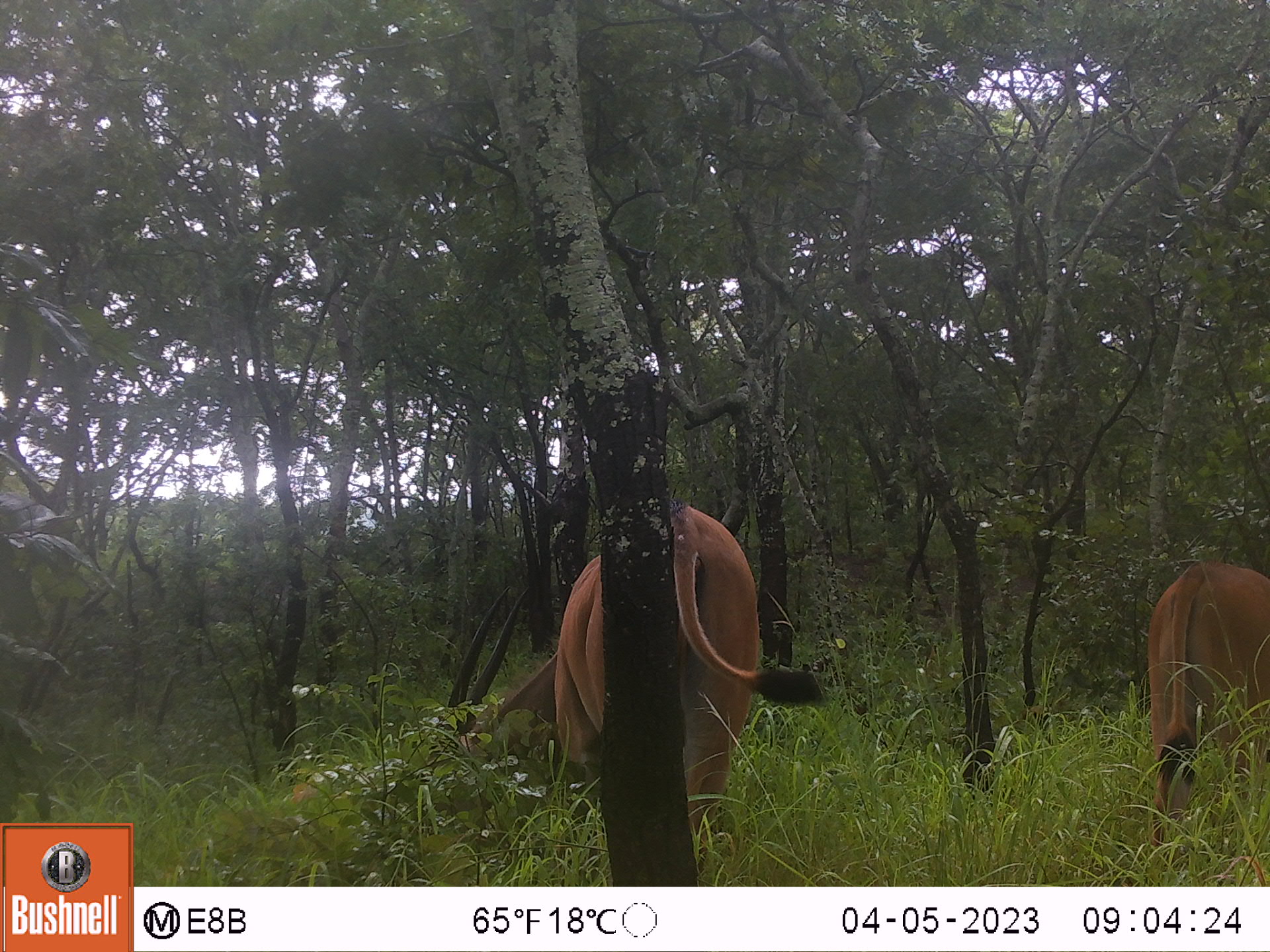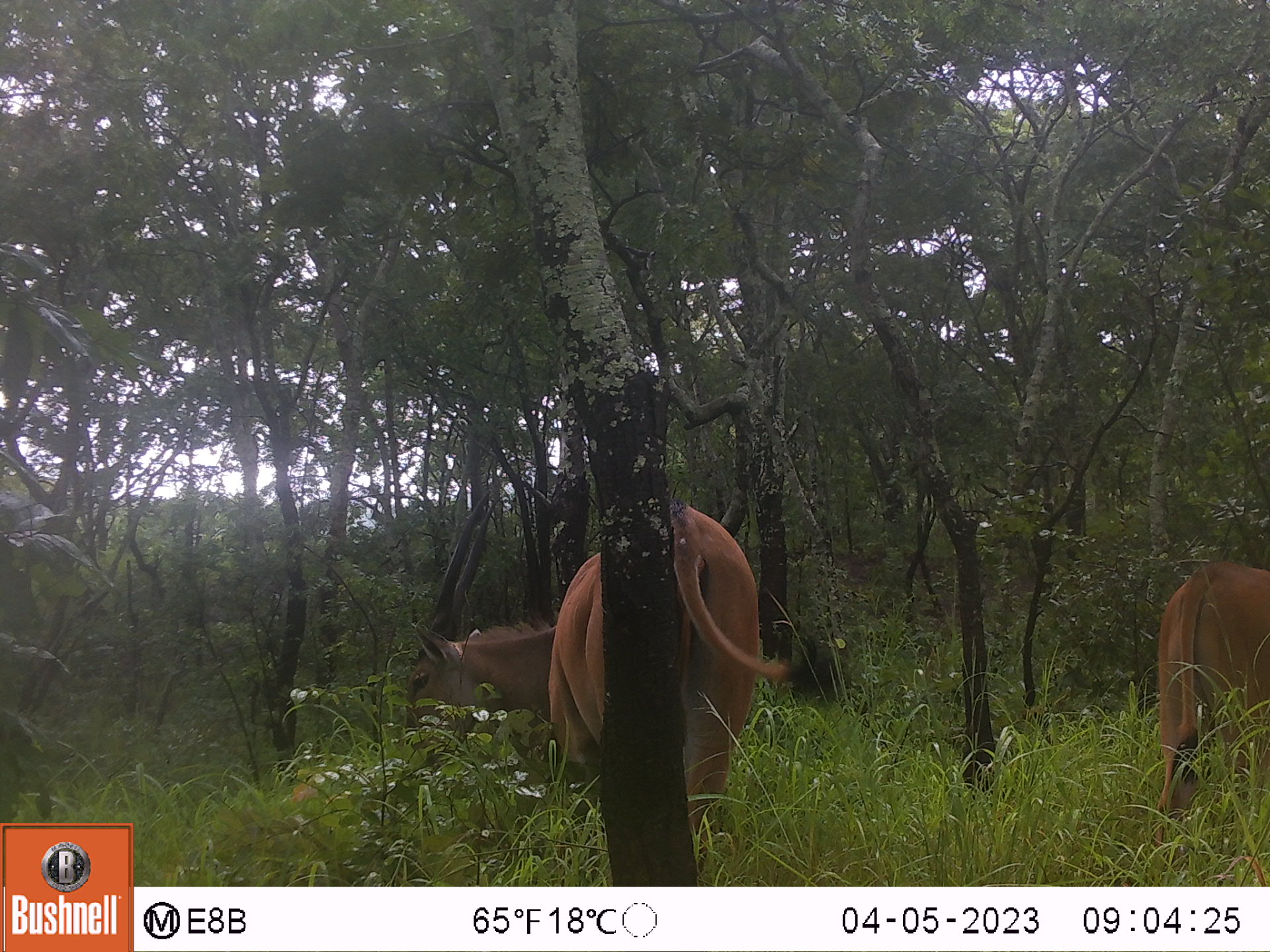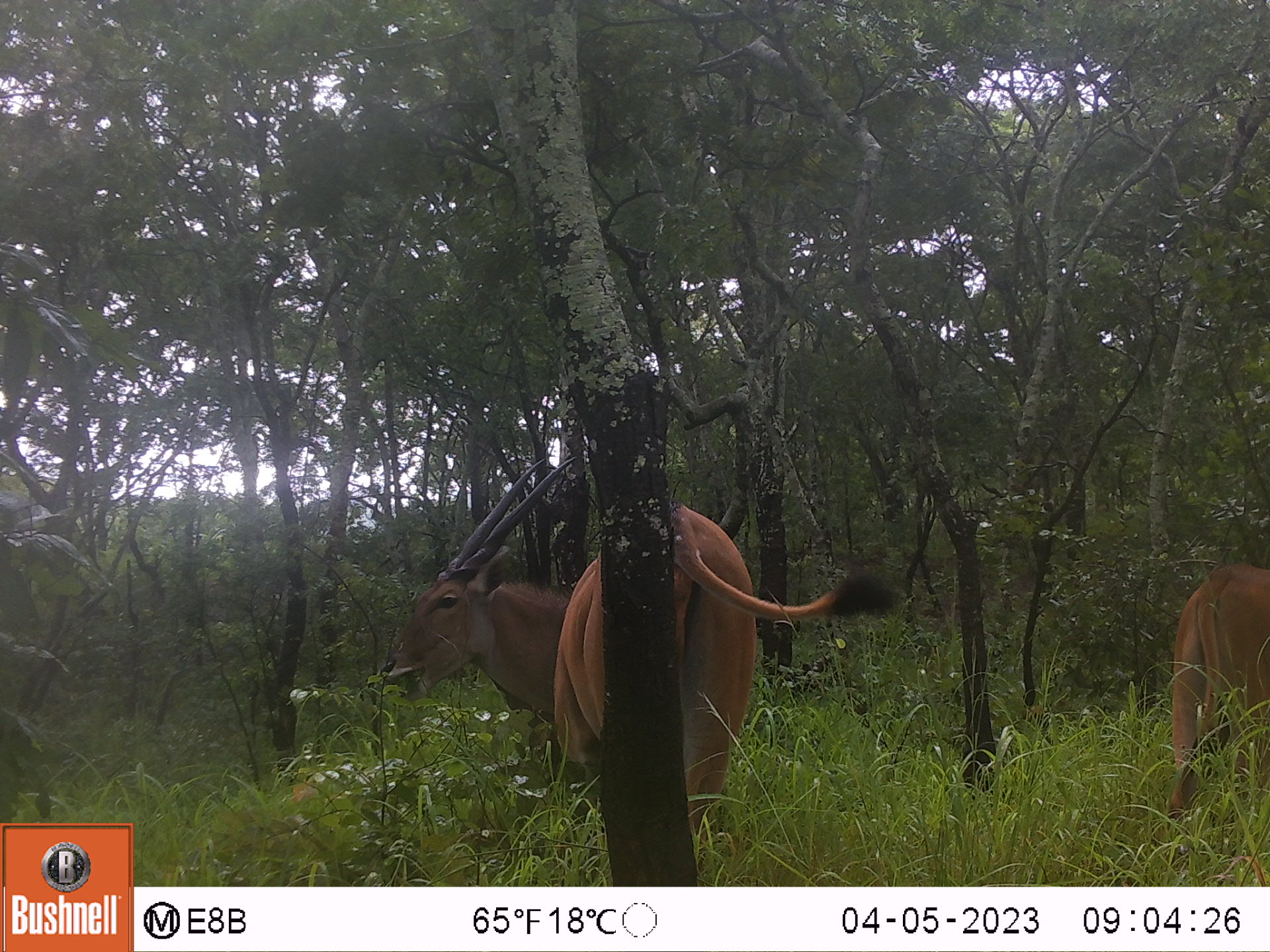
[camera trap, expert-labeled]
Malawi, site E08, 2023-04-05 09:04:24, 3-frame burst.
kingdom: Animalia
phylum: Chordata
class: Mammalia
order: Artiodactyla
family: Bovidae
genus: Tragelaphus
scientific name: Tragelaphus oryx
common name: common eland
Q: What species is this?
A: Common eland (Tragelaphus oryx).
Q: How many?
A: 2.